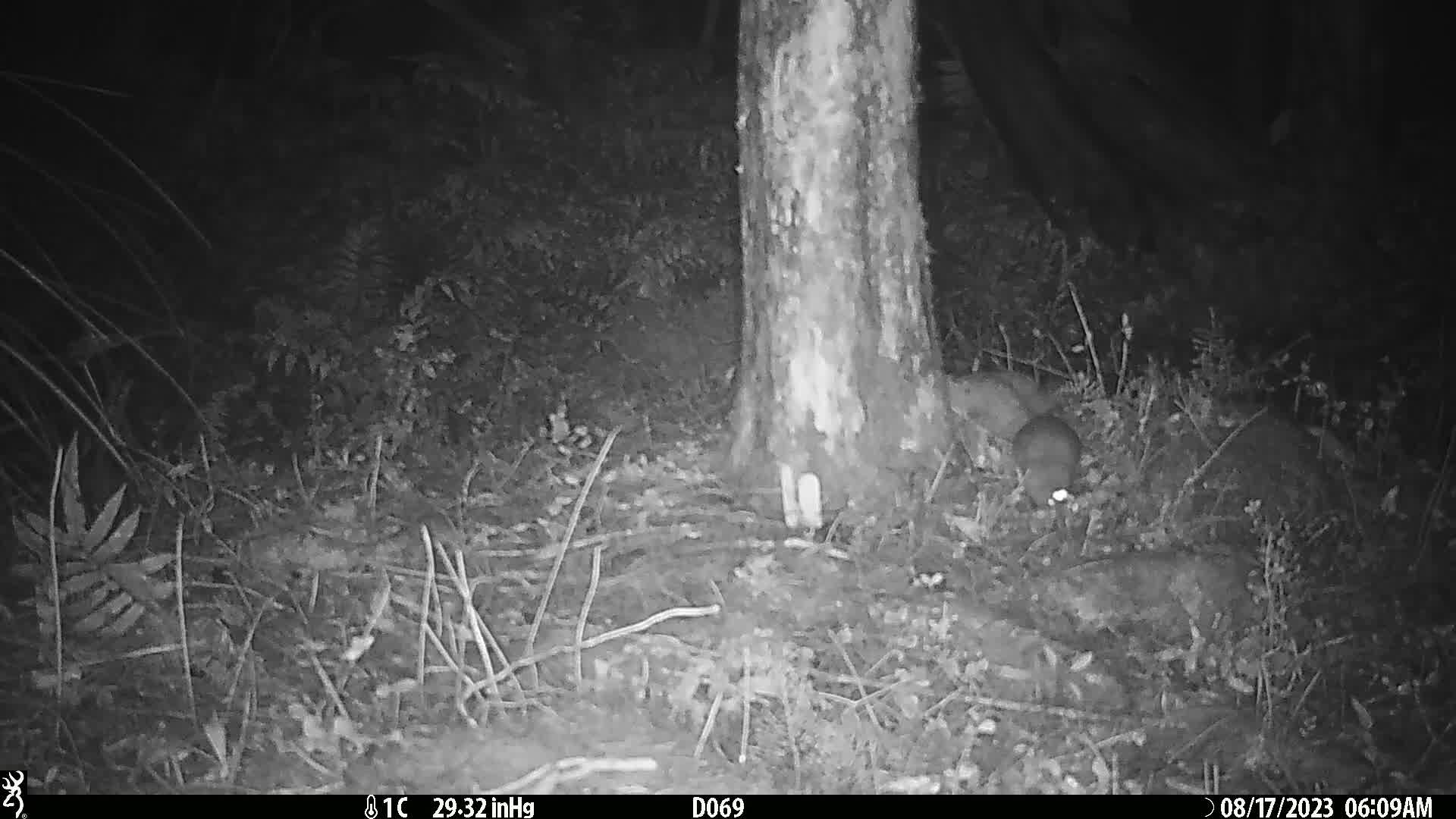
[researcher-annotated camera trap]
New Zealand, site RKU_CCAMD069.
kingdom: Animalia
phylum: Chordata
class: Mammalia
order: Rodentia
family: Muridae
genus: Rattus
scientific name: Rattus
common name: rat